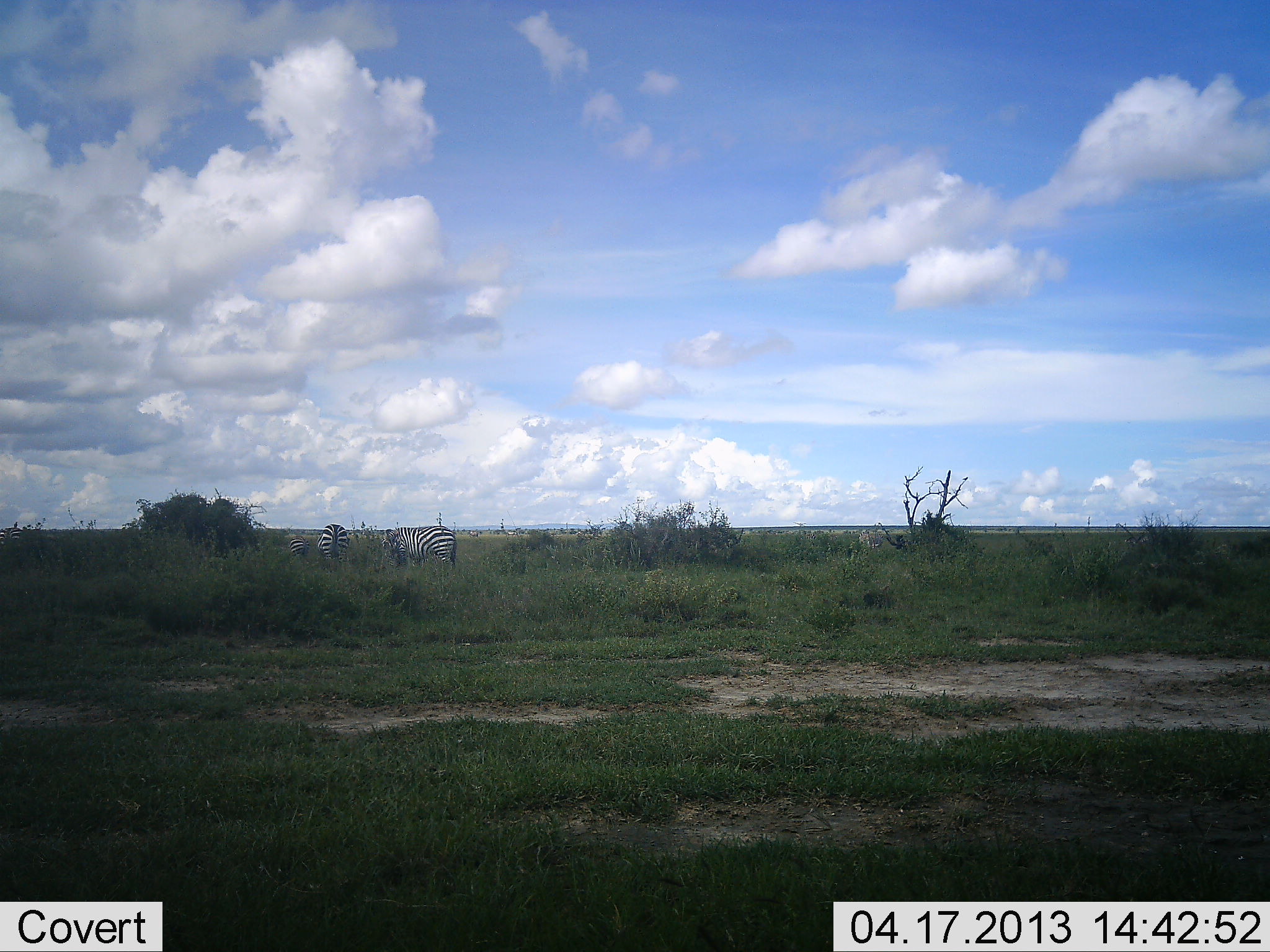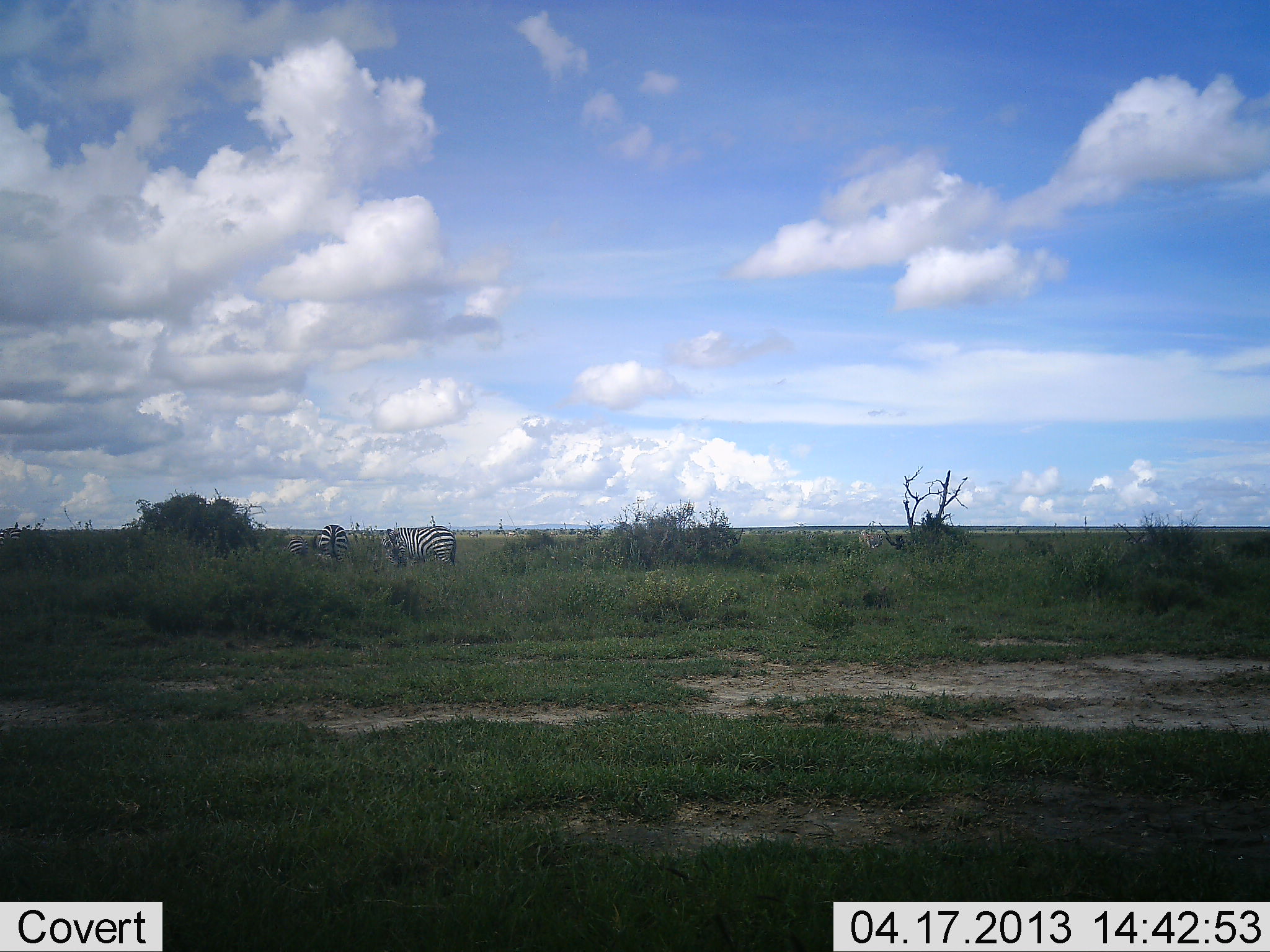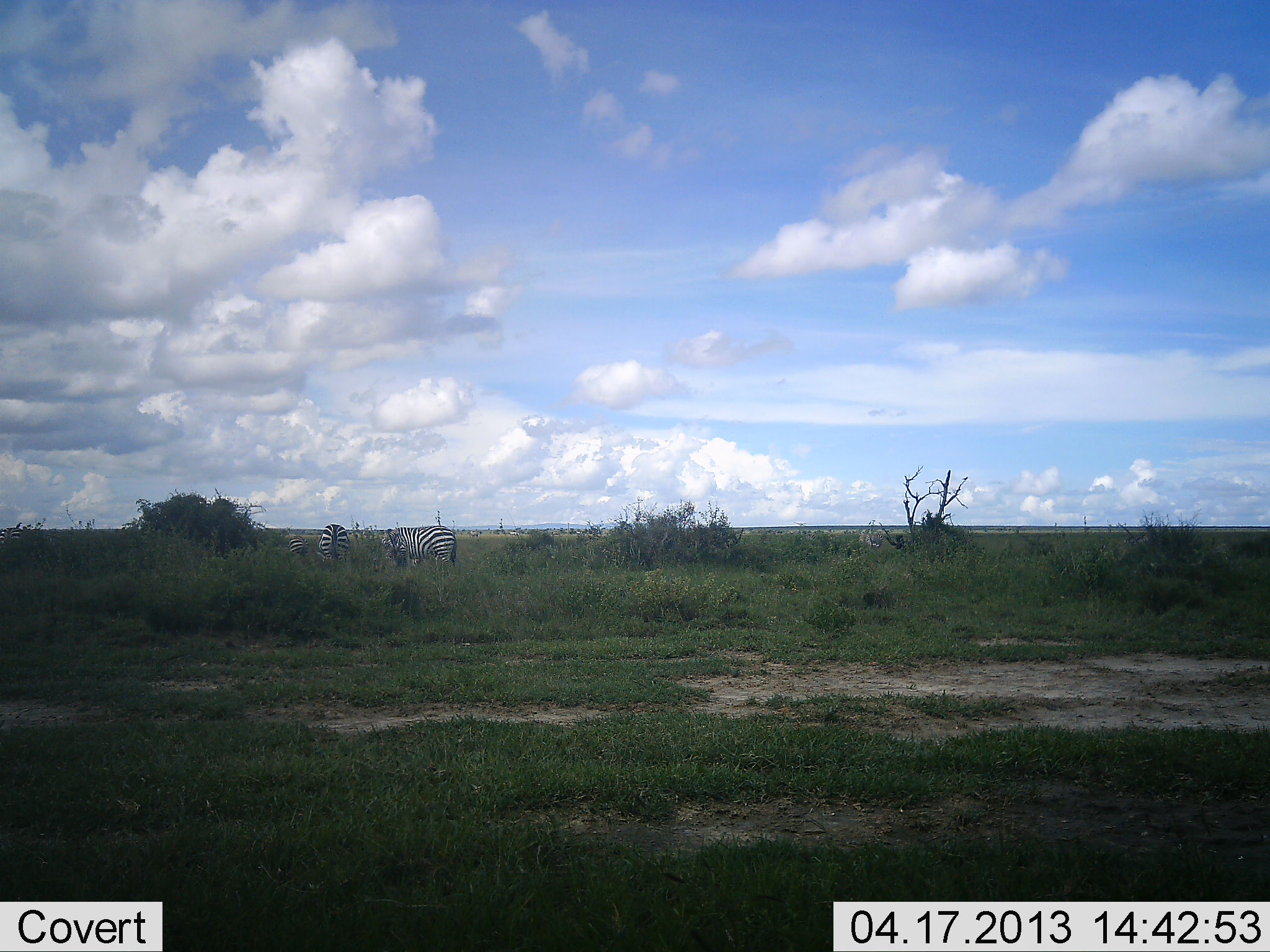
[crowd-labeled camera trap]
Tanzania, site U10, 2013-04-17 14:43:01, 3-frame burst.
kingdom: Animalia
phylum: Chordata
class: Mammalia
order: Perissodactyla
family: Equidae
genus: Equus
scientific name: Equus quagga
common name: plains zebra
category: zebra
Zebra (plains zebra) (Equus quagga), count 2. Behavior (volunteer vote fractions): standing 56%, resting 0%, moving 4%, interacting 0%. Young present (vote fraction): 8%. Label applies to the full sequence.